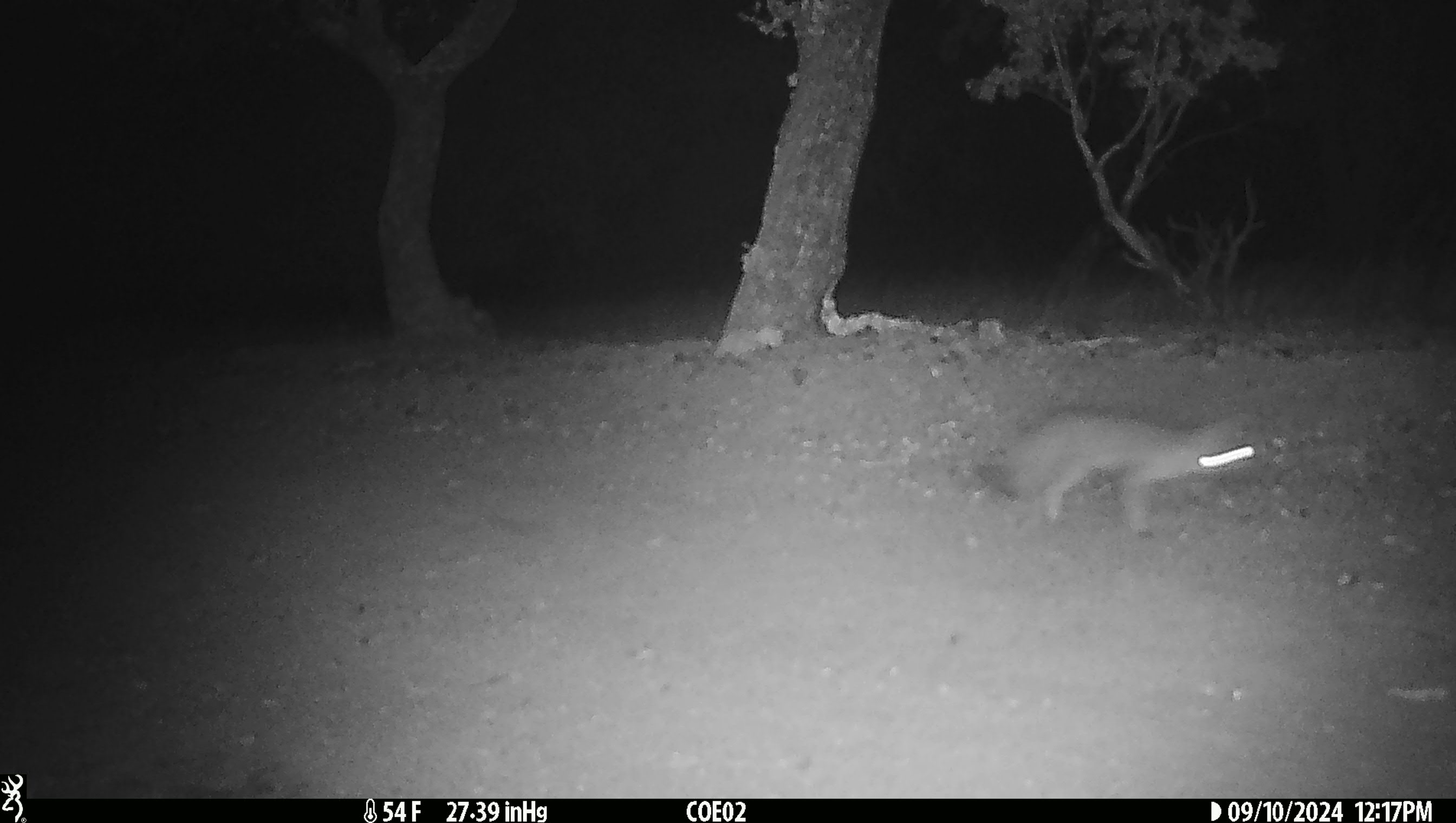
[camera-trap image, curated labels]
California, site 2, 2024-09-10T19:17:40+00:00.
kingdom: Animalia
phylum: Chordata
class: Mammalia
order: Carnivora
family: Canidae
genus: Urocyon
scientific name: Urocyon cinereoargenteus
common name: gray fox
Gray fox (Urocyon cinereoargenteus).